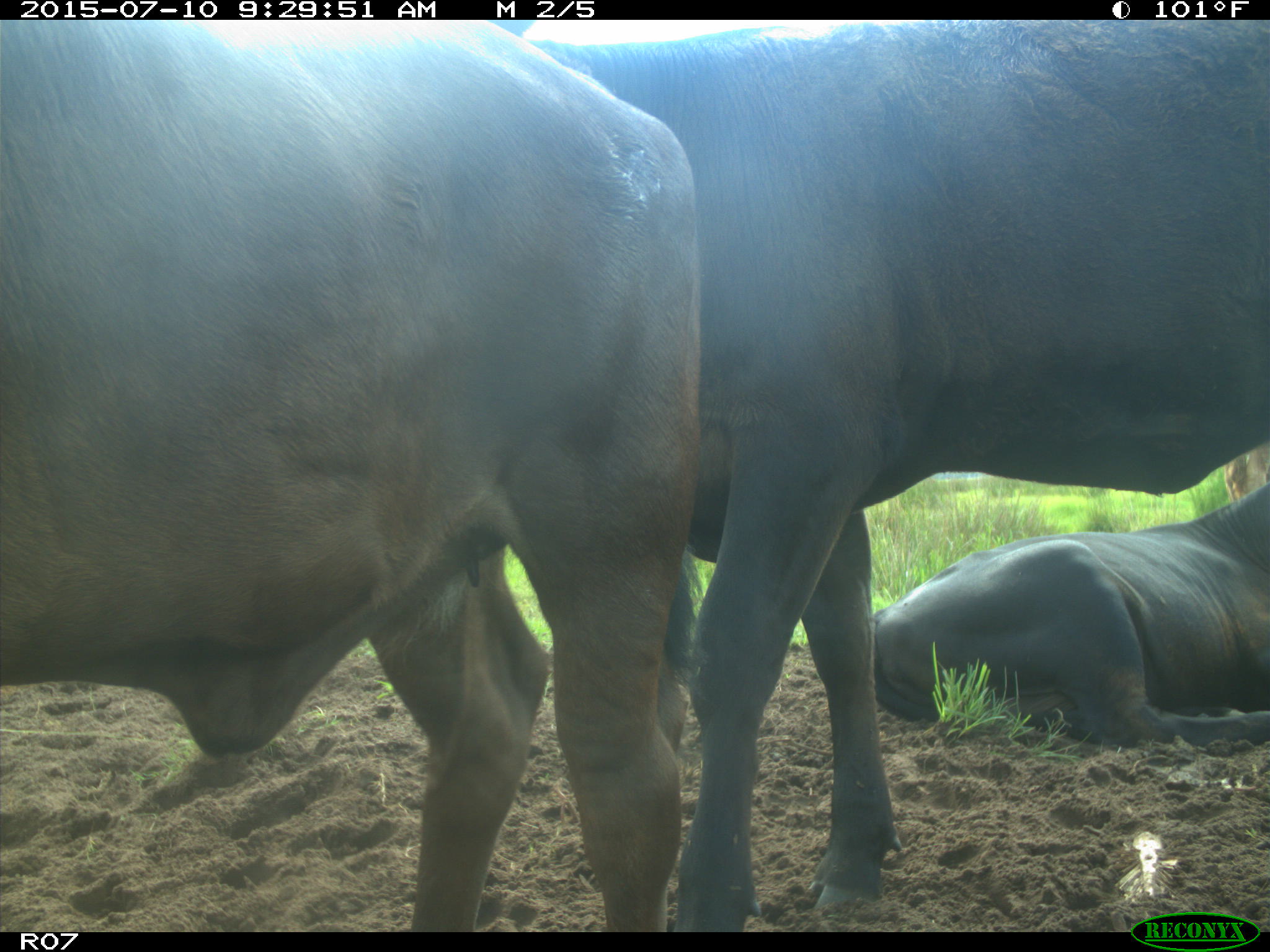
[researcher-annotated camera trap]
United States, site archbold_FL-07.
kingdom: Animalia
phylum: Chordata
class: Mammalia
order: Artiodactyla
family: Bovidae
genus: Bos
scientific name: Bos taurus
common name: domestic cow